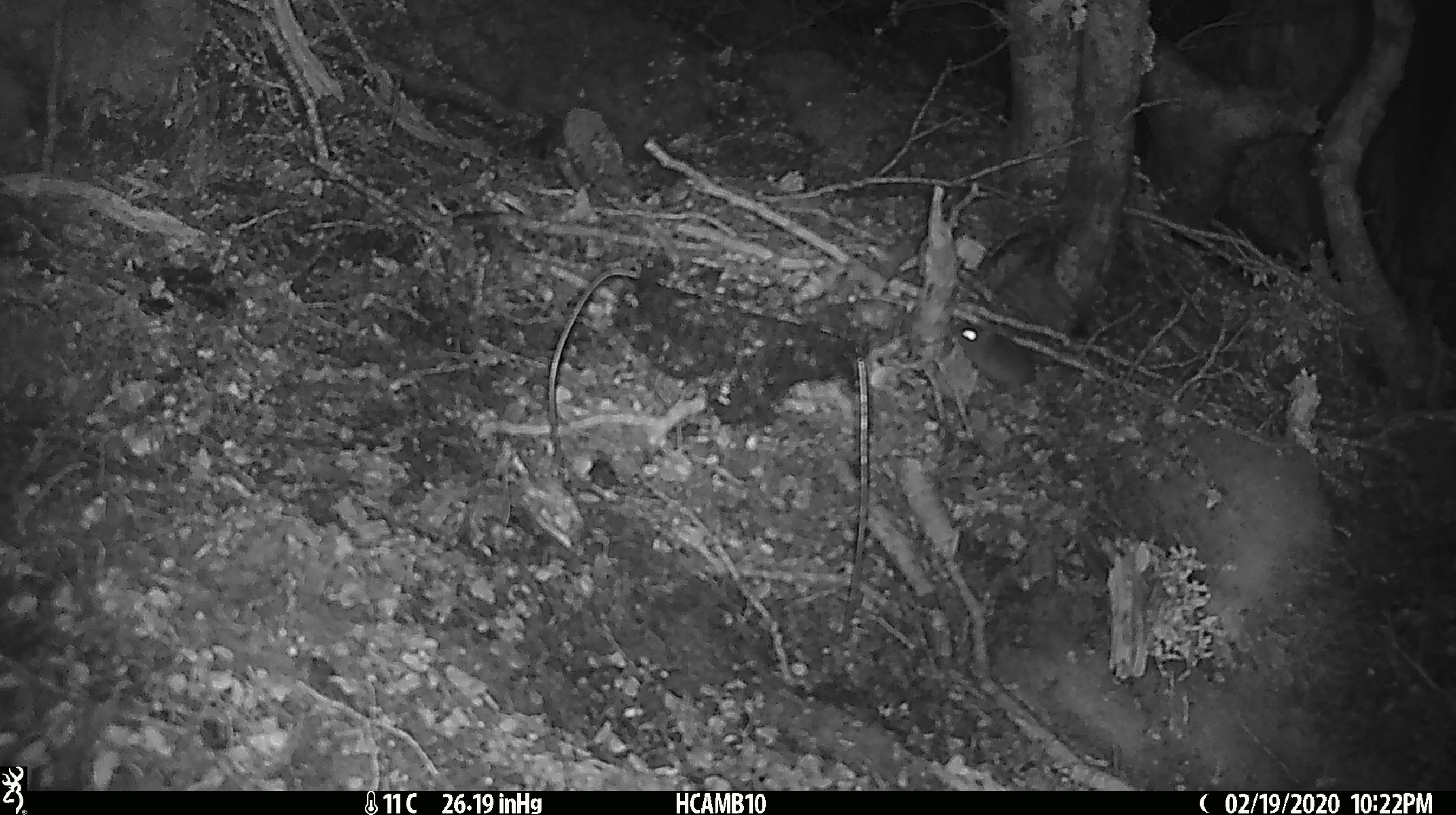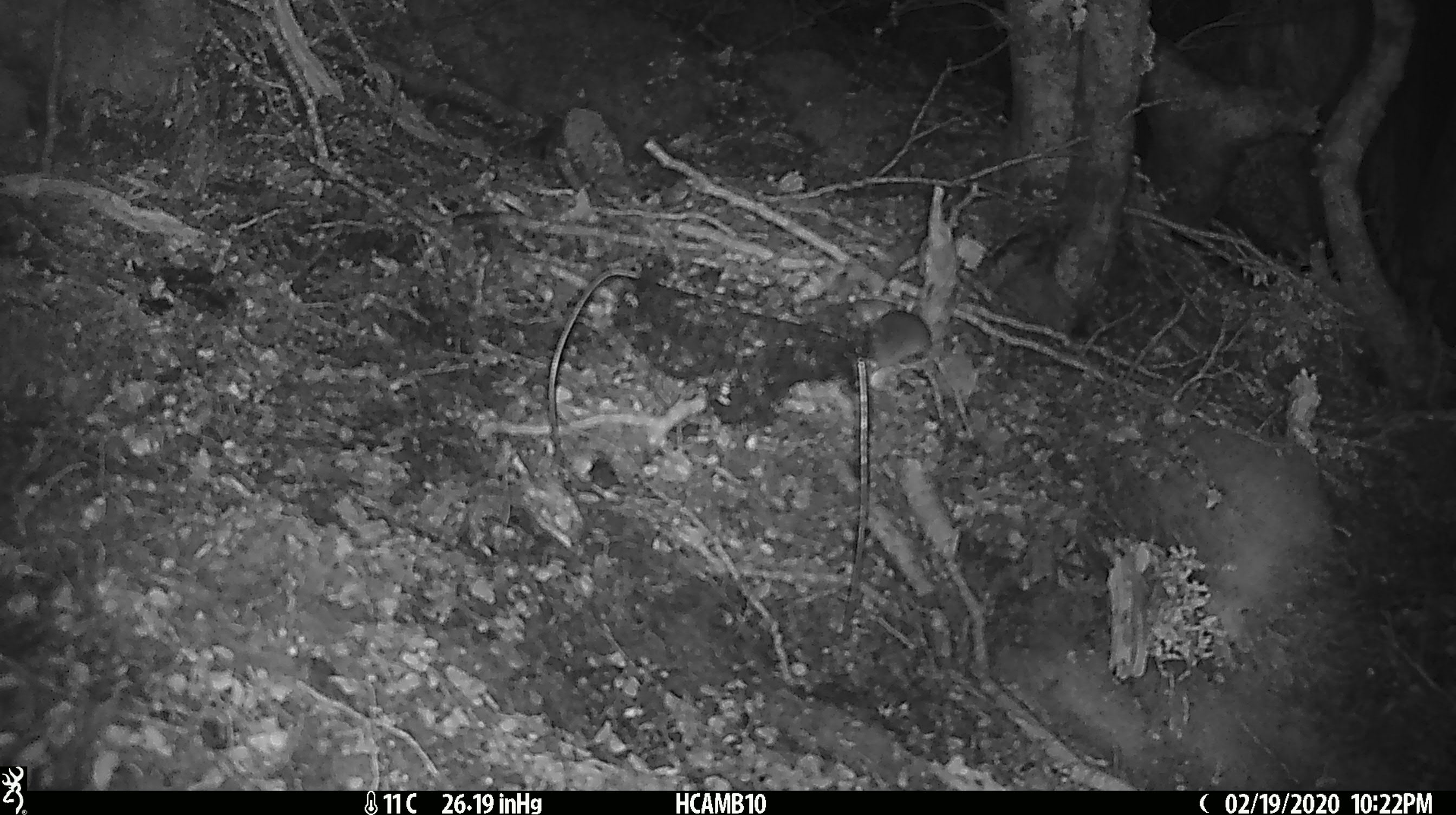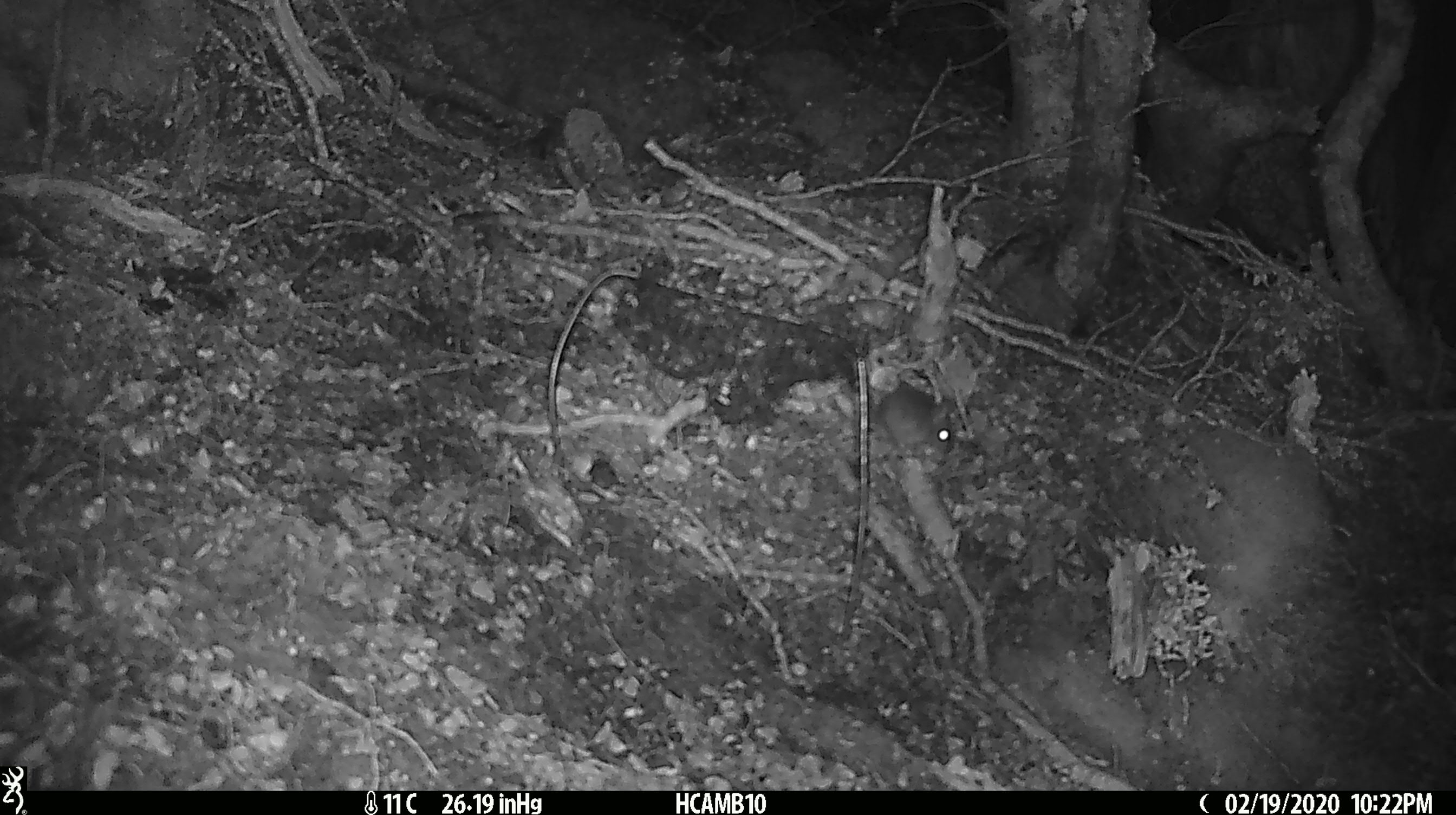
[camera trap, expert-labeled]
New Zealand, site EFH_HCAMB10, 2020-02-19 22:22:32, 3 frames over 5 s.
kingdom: Animalia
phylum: Chordata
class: Mammalia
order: Rodentia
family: Muridae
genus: Mus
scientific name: Mus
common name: mouse